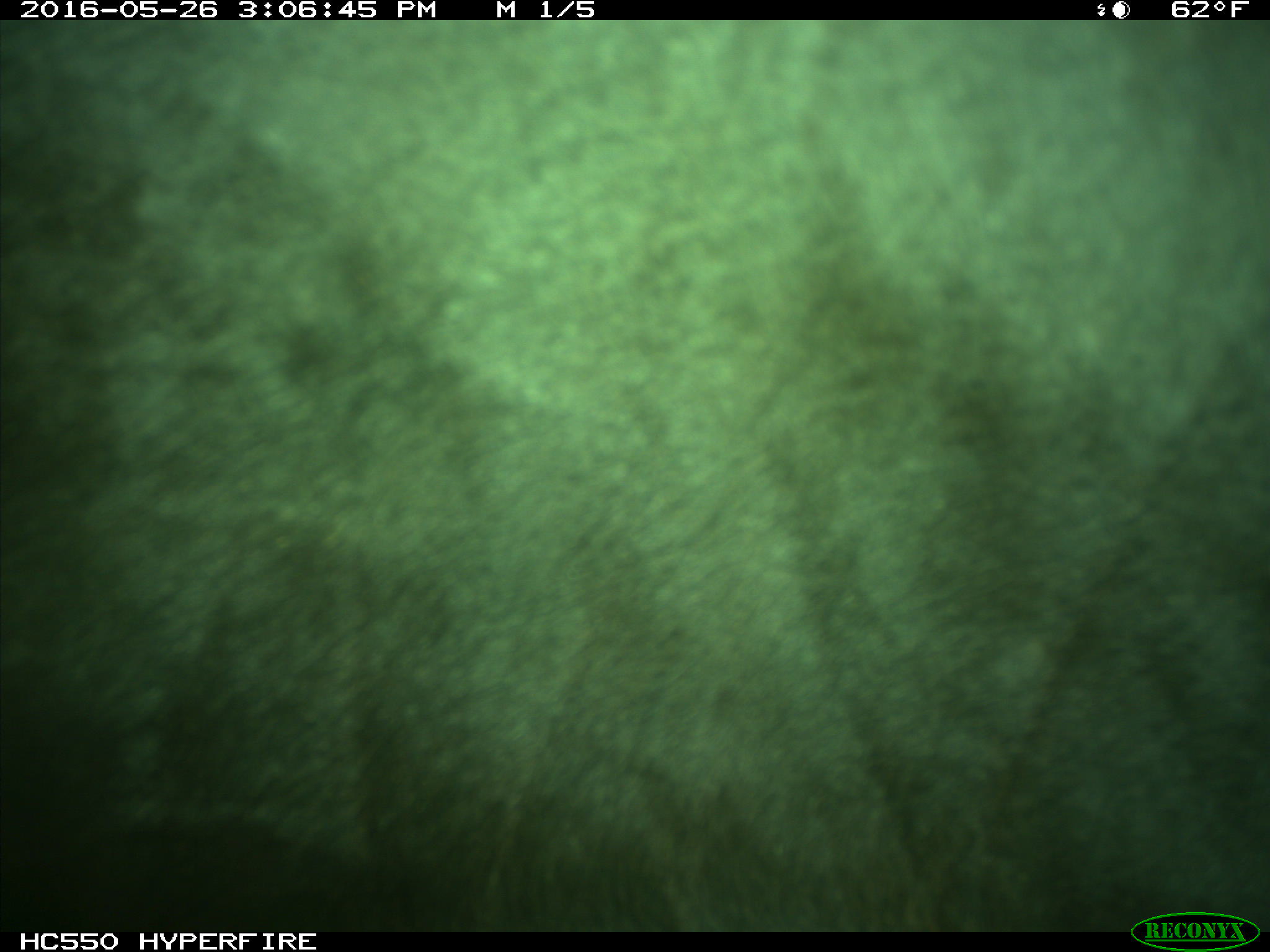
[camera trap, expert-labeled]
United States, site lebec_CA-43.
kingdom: Animalia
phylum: Chordata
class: Mammalia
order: Artiodactyla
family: Bovidae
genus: Bos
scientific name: Bos taurus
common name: domestic cow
Bos taurus (domestic cow).